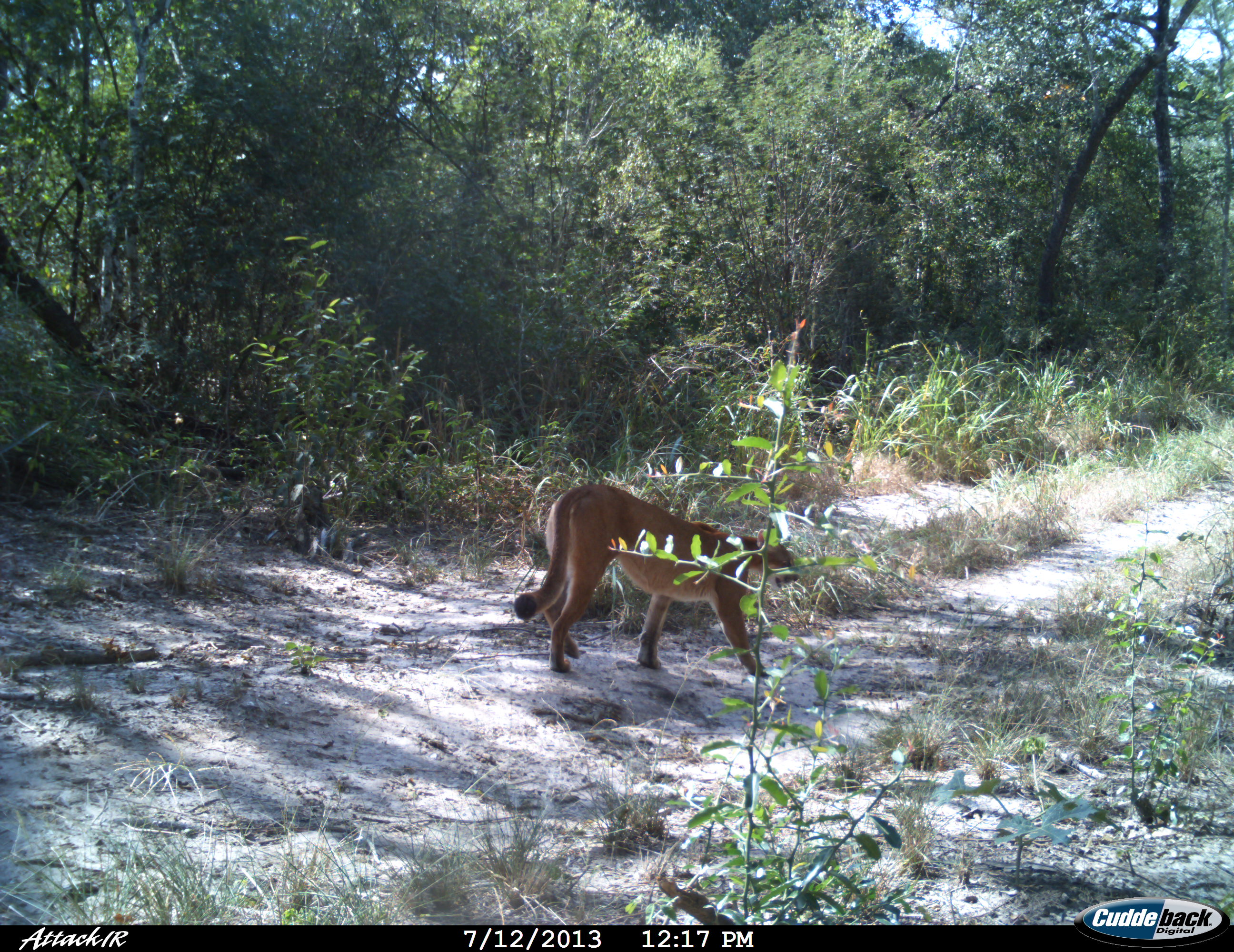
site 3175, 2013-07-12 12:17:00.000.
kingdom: Animalia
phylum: Chordata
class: Mammalia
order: Carnivora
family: Felidae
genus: Puma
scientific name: Puma concolor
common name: mountain lion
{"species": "Puma concolor (mountain lion)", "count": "1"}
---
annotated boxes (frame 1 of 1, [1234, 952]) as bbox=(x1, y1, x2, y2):
puma concolor: bbox=(514, 484, 800, 678)